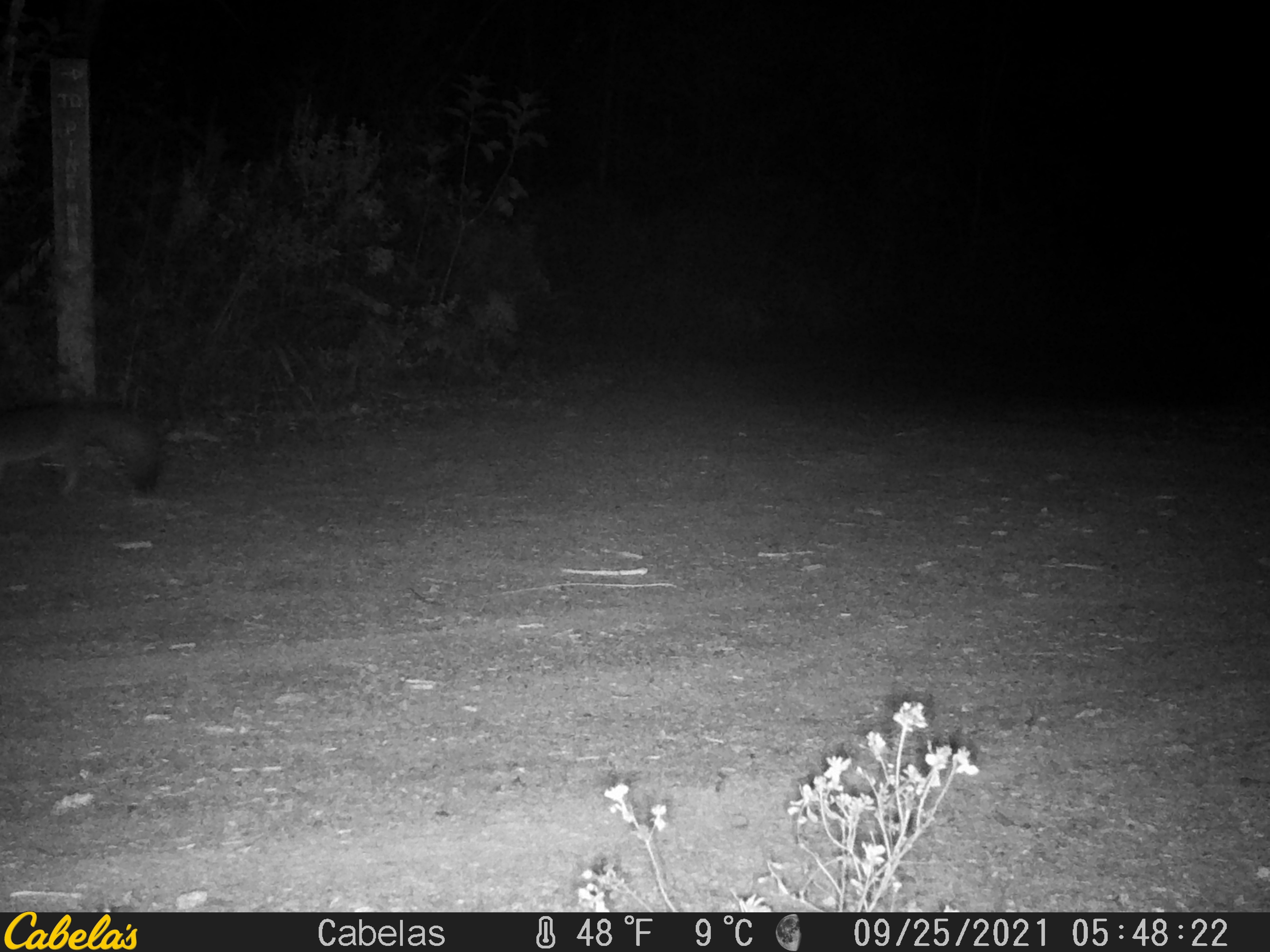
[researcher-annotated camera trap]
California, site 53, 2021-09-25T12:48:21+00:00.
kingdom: Animalia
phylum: Chordata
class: Mammalia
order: Carnivora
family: Canidae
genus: Urocyon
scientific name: Urocyon cinereoargenteus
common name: gray fox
Gray fox (Urocyon cinereoargenteus).